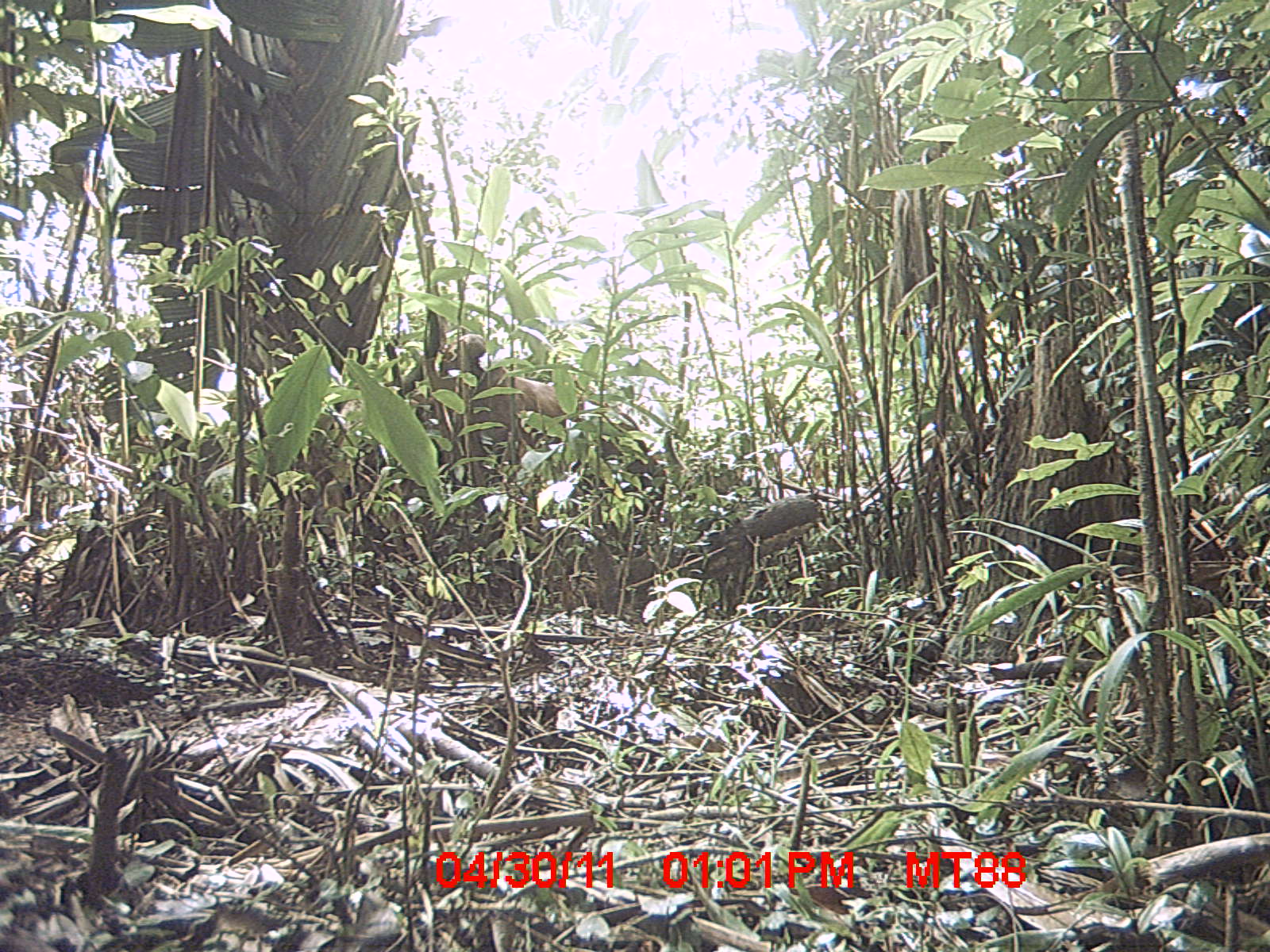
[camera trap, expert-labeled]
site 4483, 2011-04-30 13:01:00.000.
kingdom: Animalia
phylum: Chordata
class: Mammalia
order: Artiodactyla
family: Bovidae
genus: Bos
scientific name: Bos taurus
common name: domestic cattle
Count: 1.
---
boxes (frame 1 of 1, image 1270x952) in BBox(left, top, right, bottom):
bos taurus: BBox(398, 323, 662, 506)